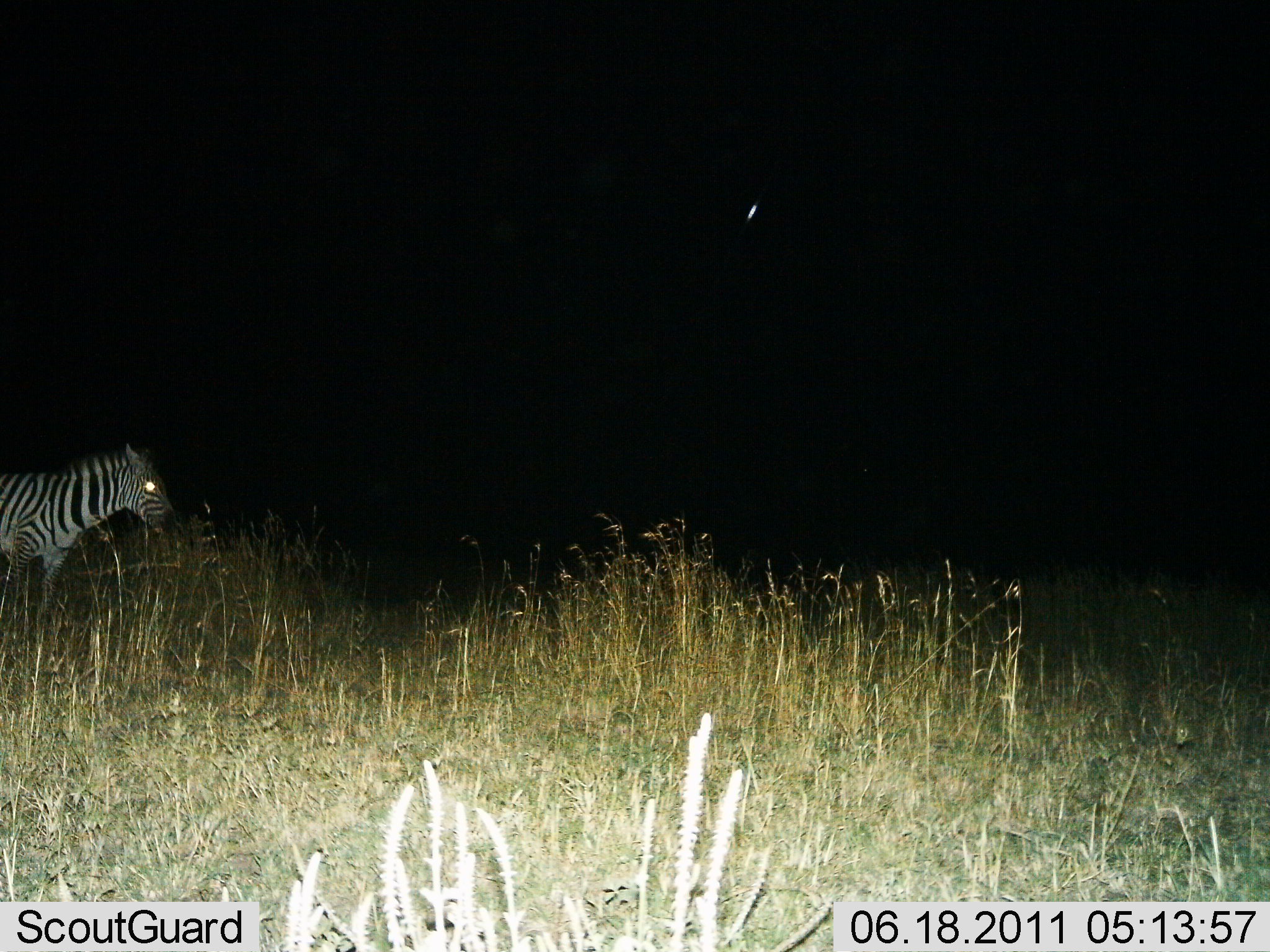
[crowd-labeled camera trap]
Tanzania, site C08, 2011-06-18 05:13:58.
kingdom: Animalia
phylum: Chordata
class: Mammalia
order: Perissodactyla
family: Equidae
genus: Equus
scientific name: Equus quagga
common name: plains zebra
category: zebra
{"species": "zebra (plains zebra) (Equus quagga)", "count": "1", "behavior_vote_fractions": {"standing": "83%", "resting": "0%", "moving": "17%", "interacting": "0%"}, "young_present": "0%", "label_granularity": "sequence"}